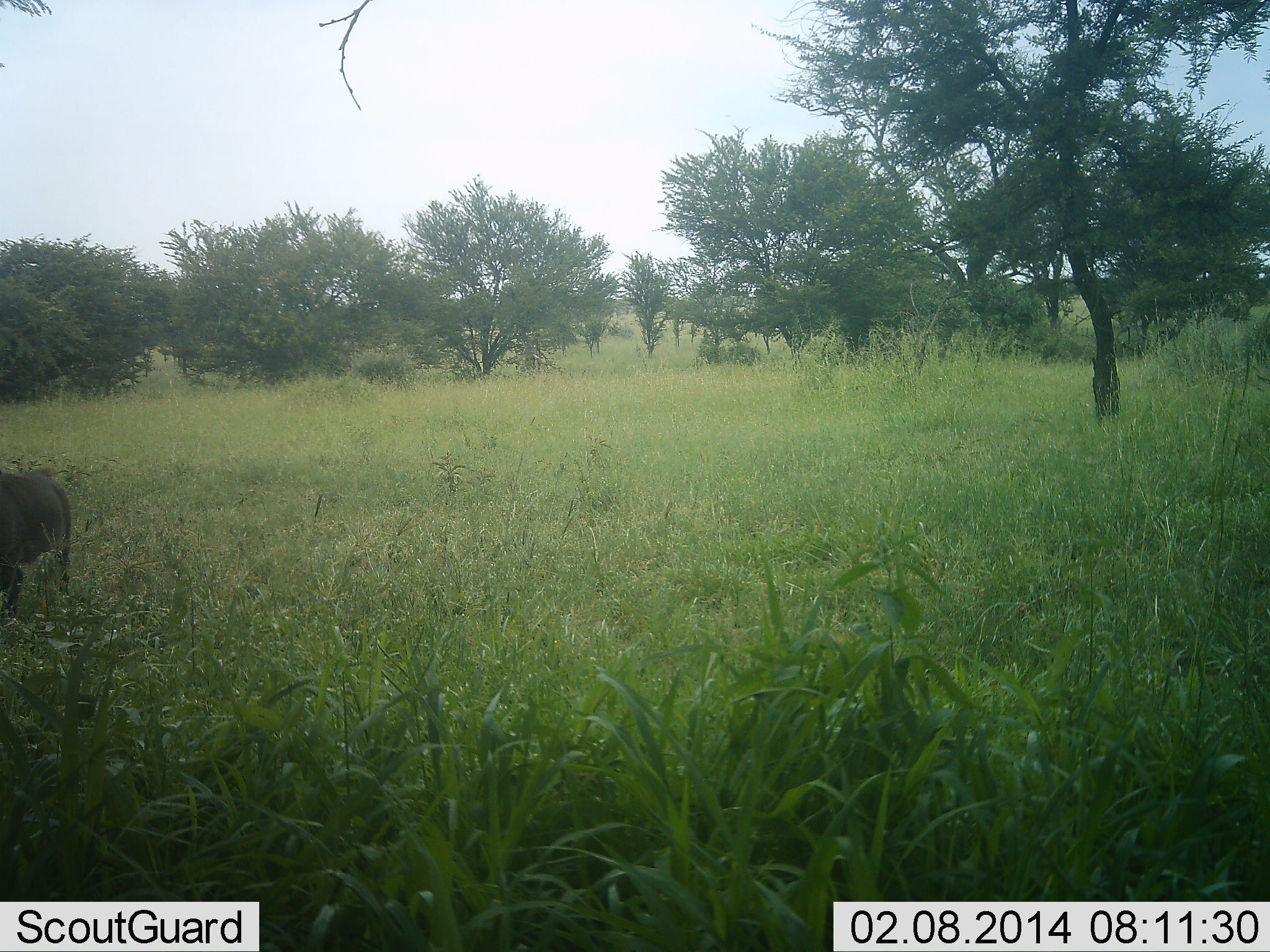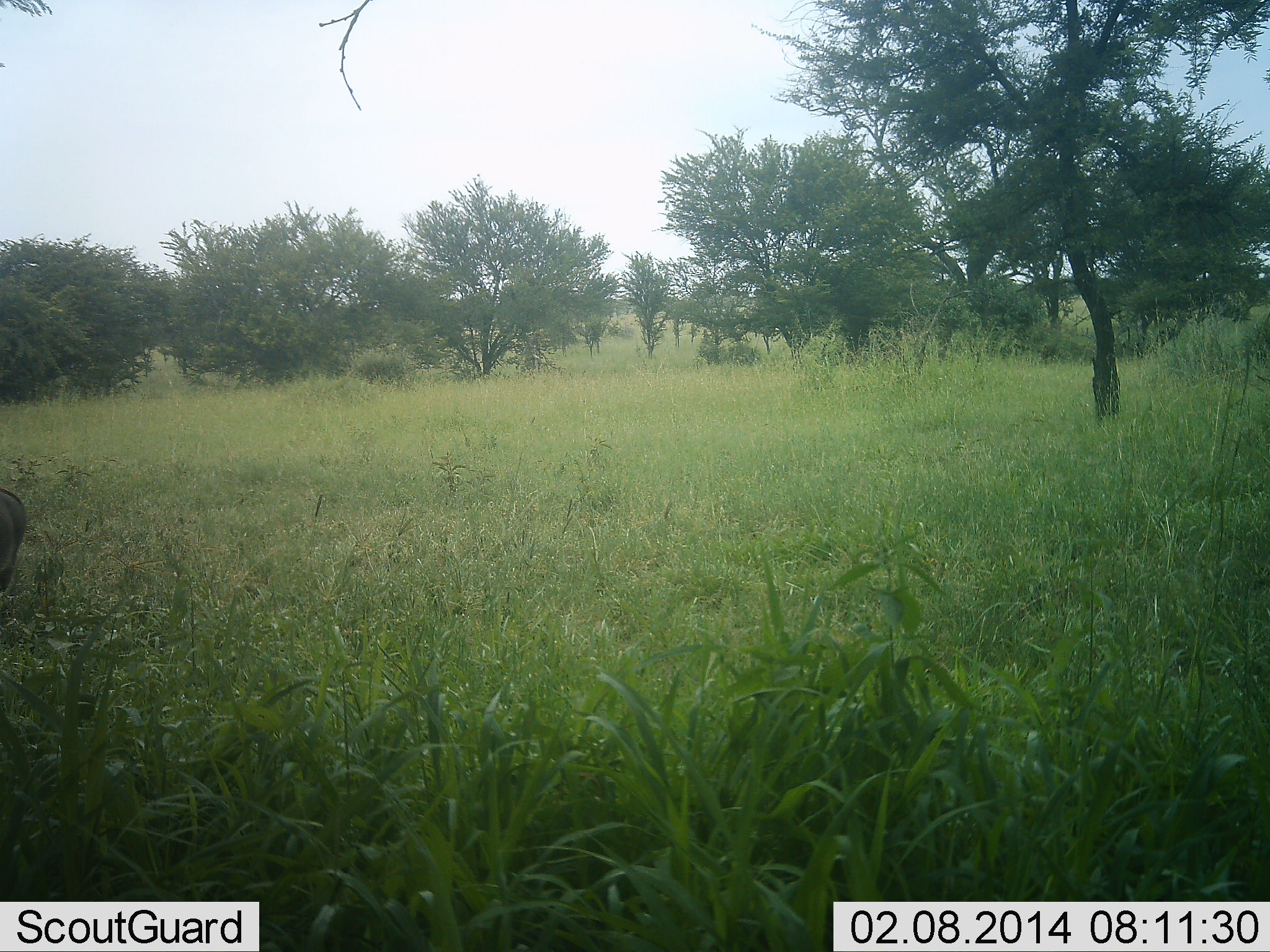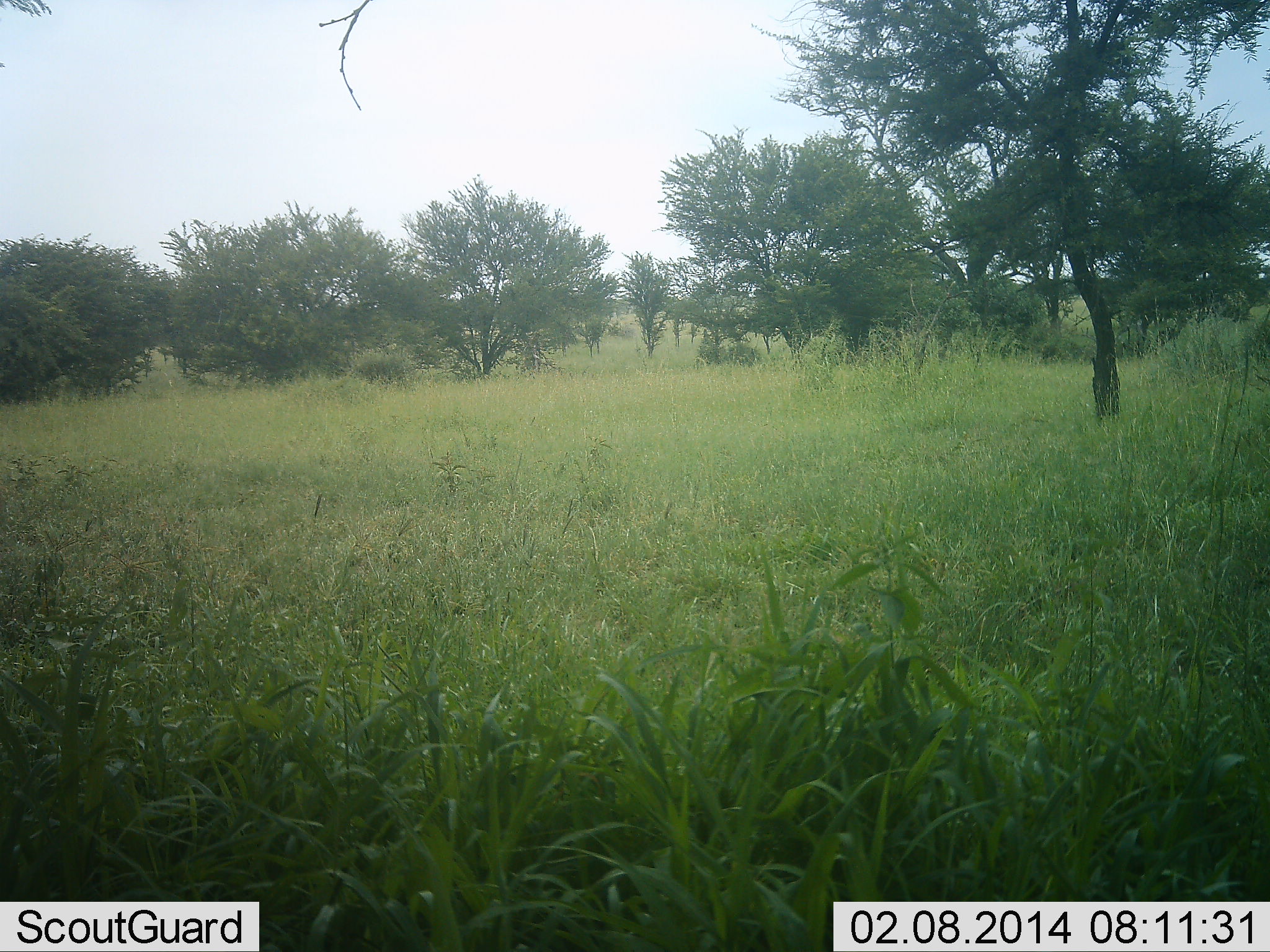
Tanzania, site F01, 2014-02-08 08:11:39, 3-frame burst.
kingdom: Animalia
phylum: Chordata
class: Mammalia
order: Artiodactyla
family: Suidae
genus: Phacochoerus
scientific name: Phacochoerus africanus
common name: warthog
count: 1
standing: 10%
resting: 0%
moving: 90%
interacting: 0%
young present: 0%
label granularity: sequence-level